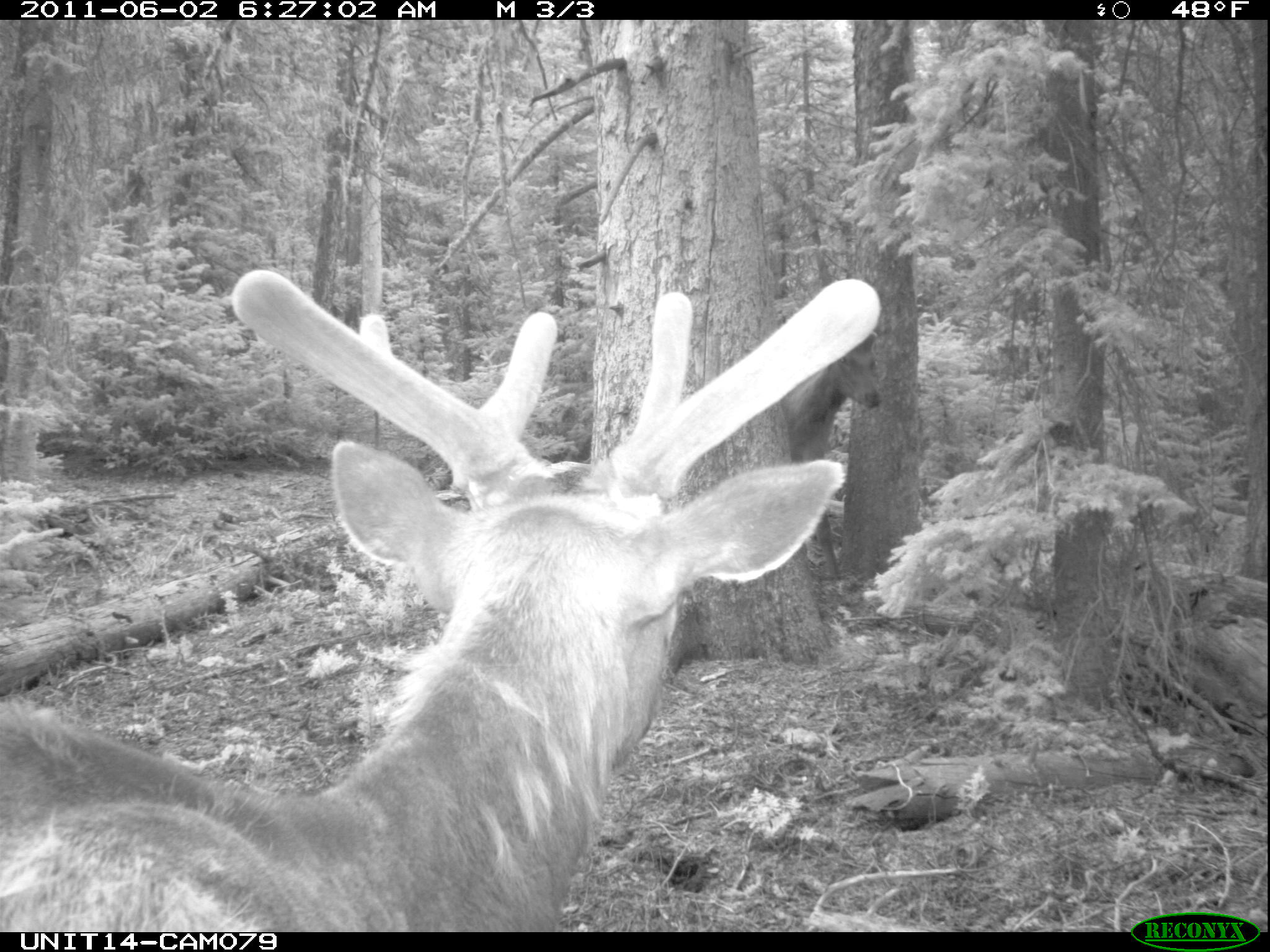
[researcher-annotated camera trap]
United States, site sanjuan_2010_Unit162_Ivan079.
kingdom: Animalia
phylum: Chordata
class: Mammalia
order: Artiodactyla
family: Cervidae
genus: Cervus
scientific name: Cervus elaphus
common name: red deer